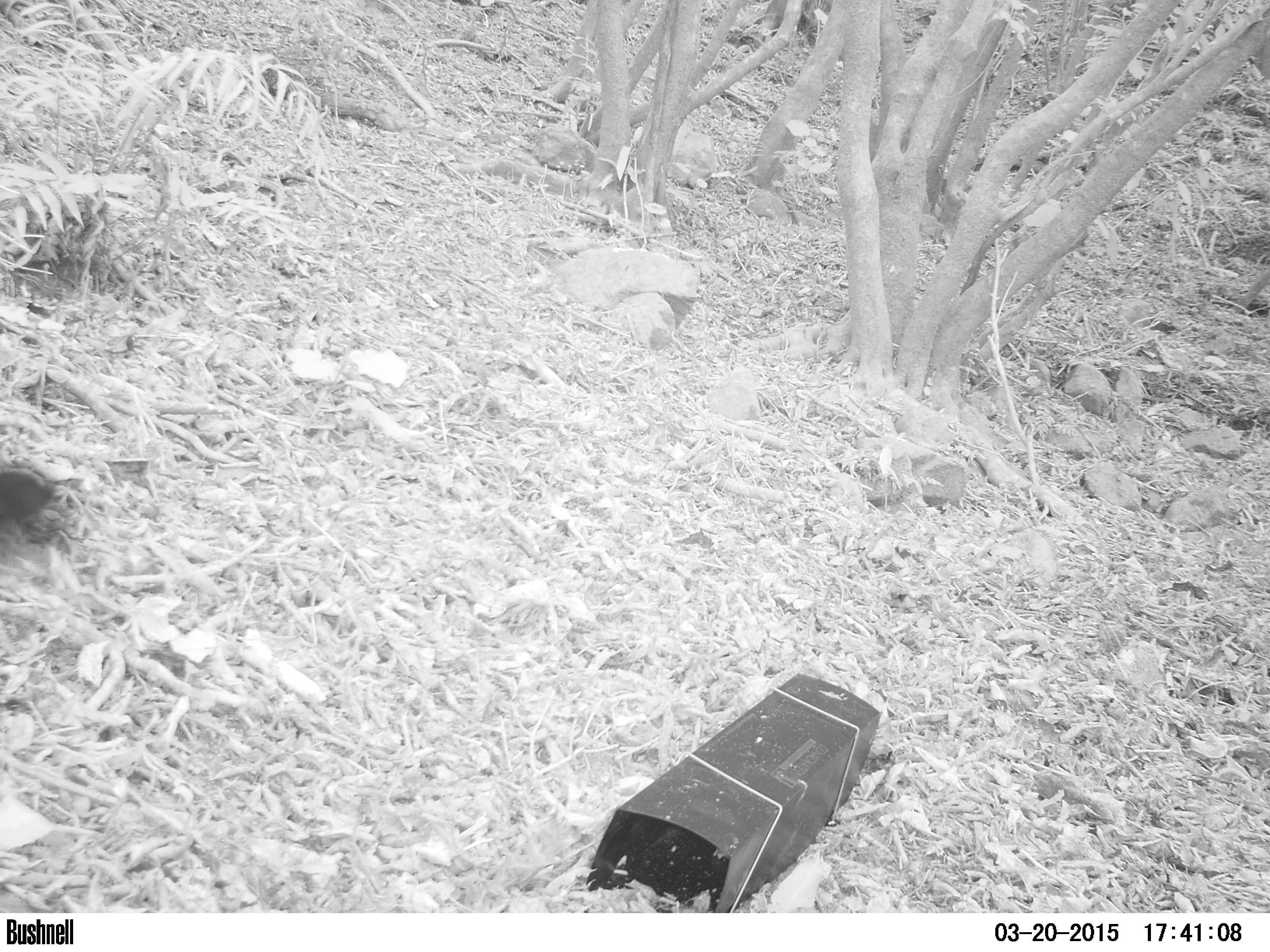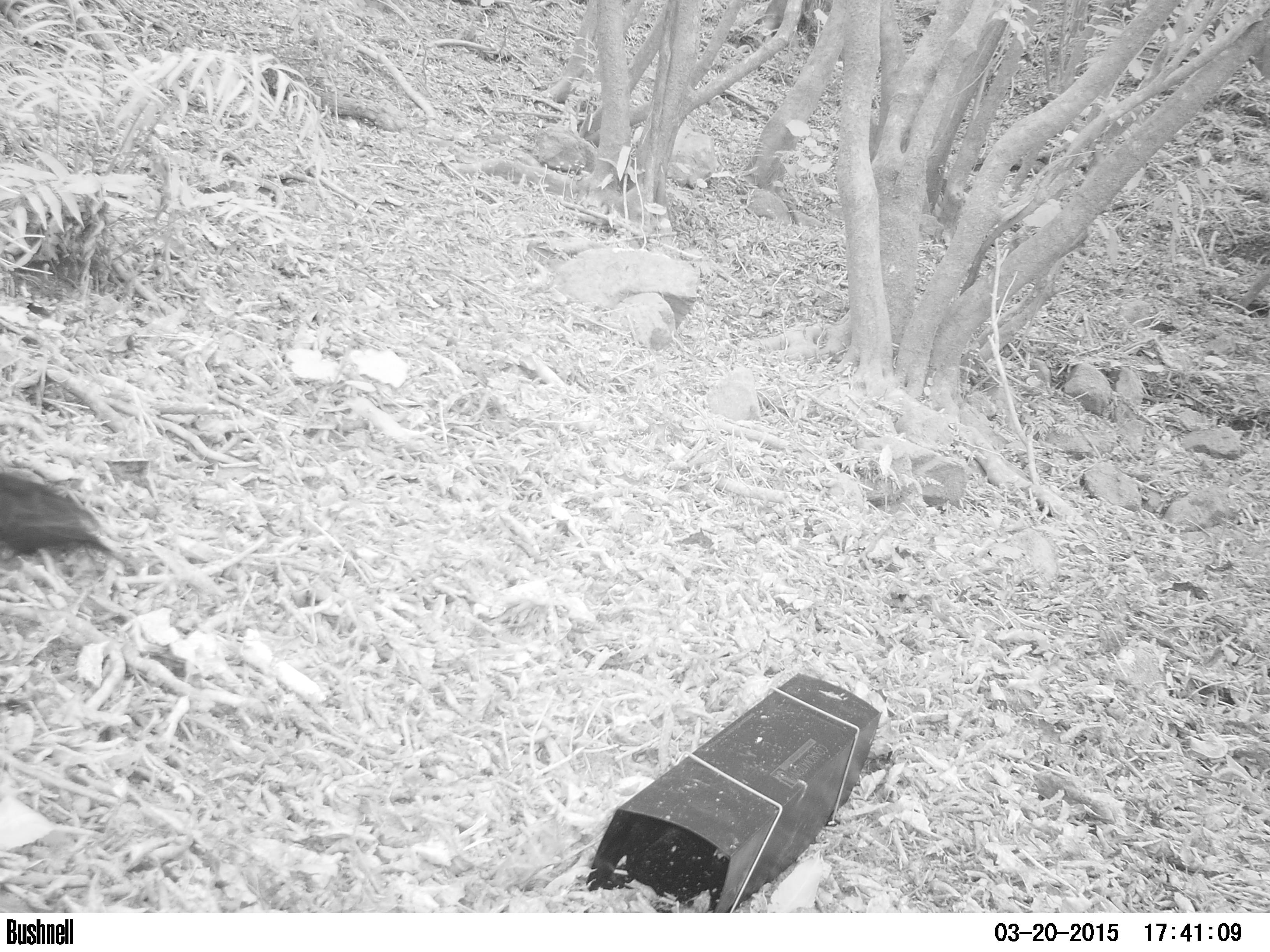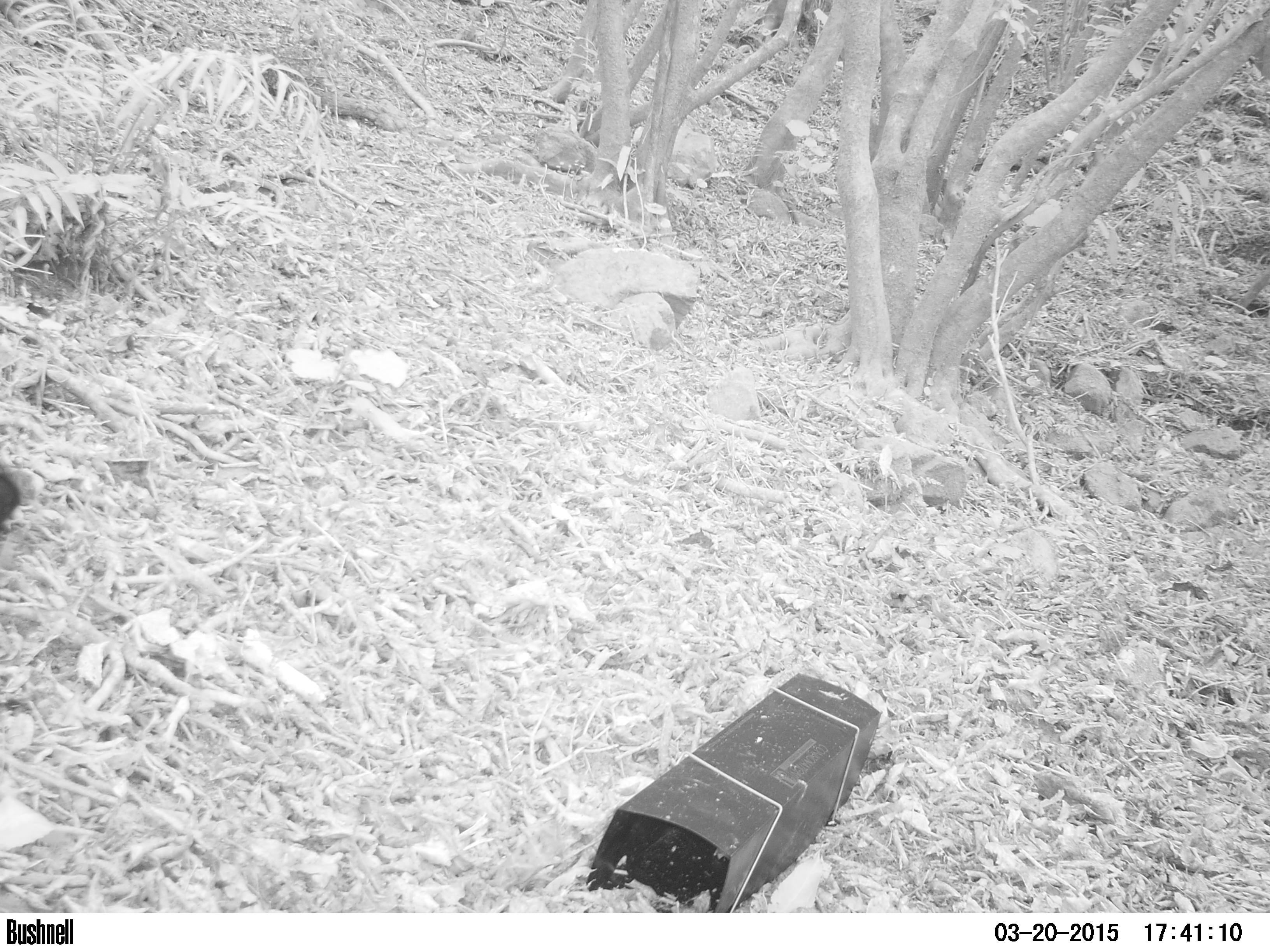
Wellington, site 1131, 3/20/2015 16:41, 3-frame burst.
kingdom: Animalia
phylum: Chordata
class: Aves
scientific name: Aves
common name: bird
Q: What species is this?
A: Bird (Aves).